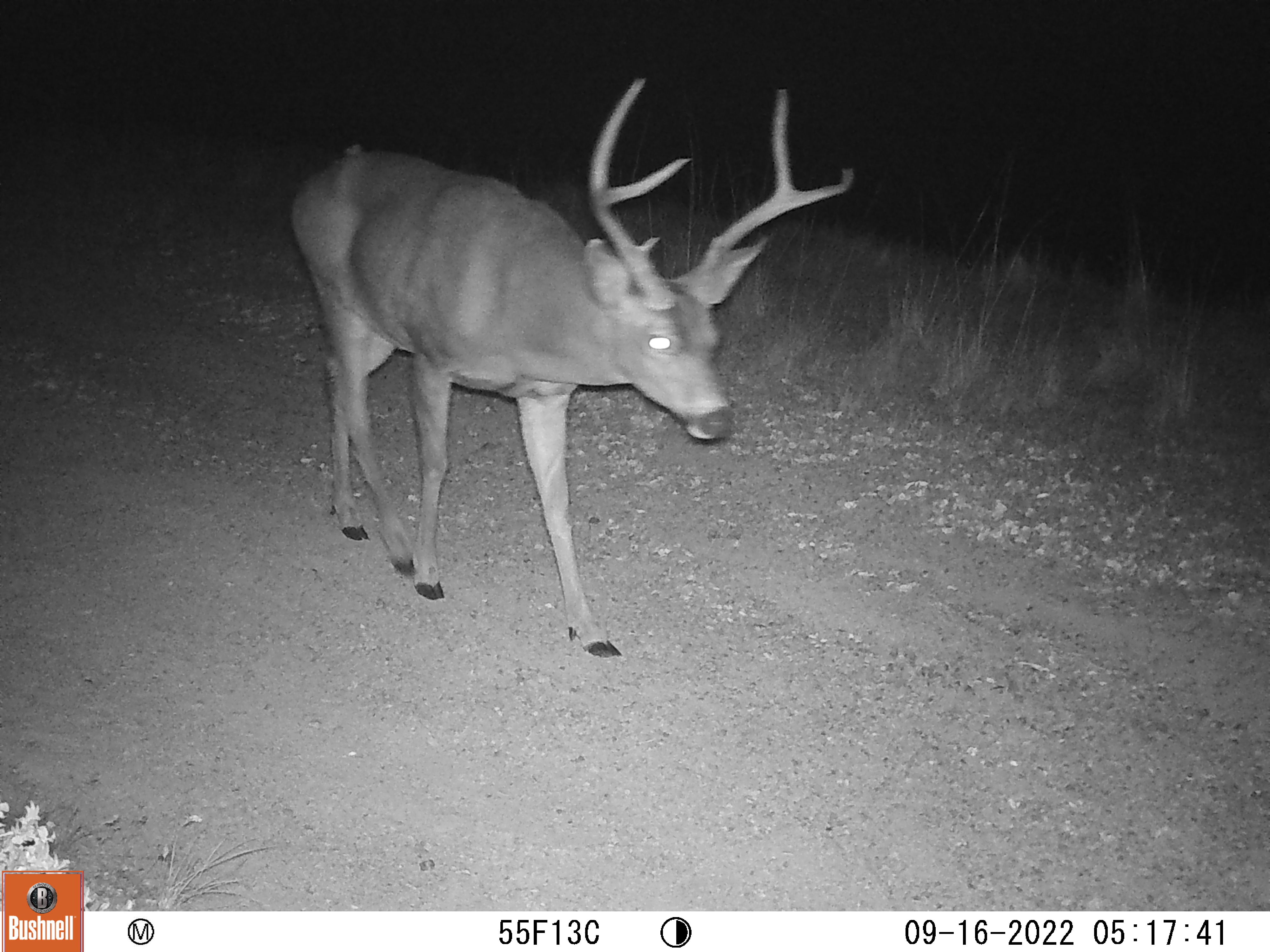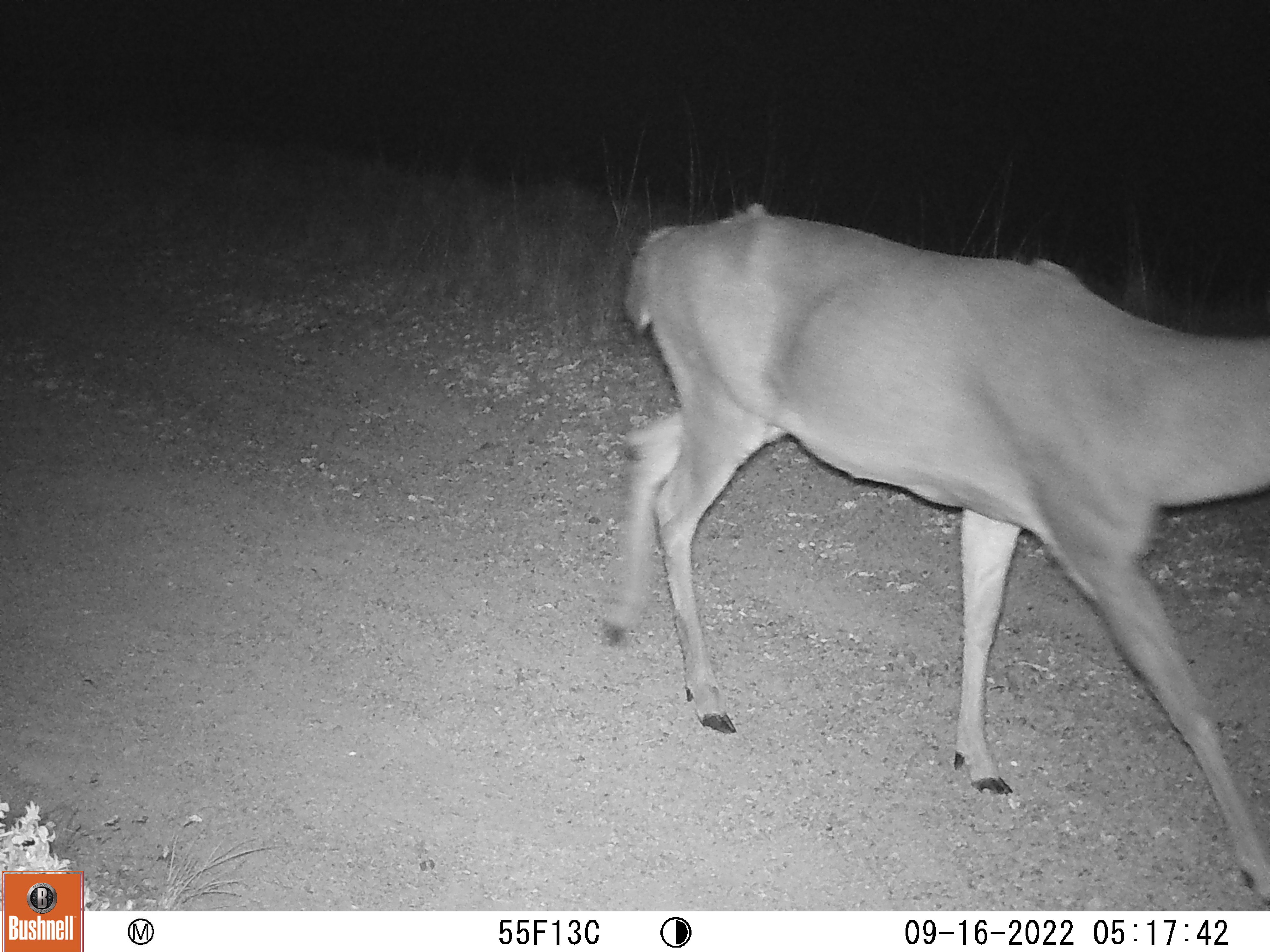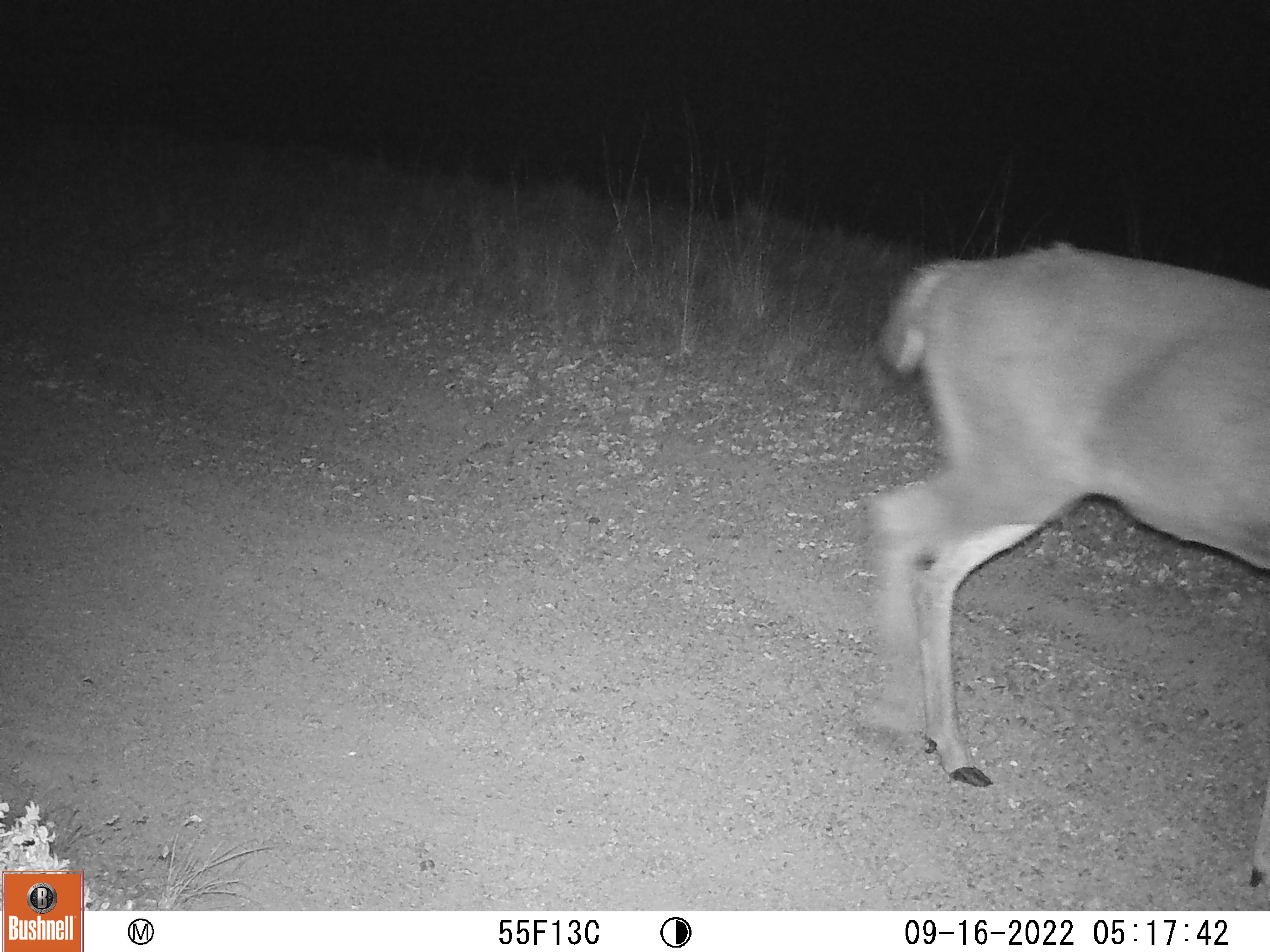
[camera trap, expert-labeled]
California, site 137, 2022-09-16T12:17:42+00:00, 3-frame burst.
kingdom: Animalia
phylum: Chordata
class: Mammalia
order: Artiodactyla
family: Cervidae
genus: Odocoileus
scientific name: Odocoileus hemionus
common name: mule deer